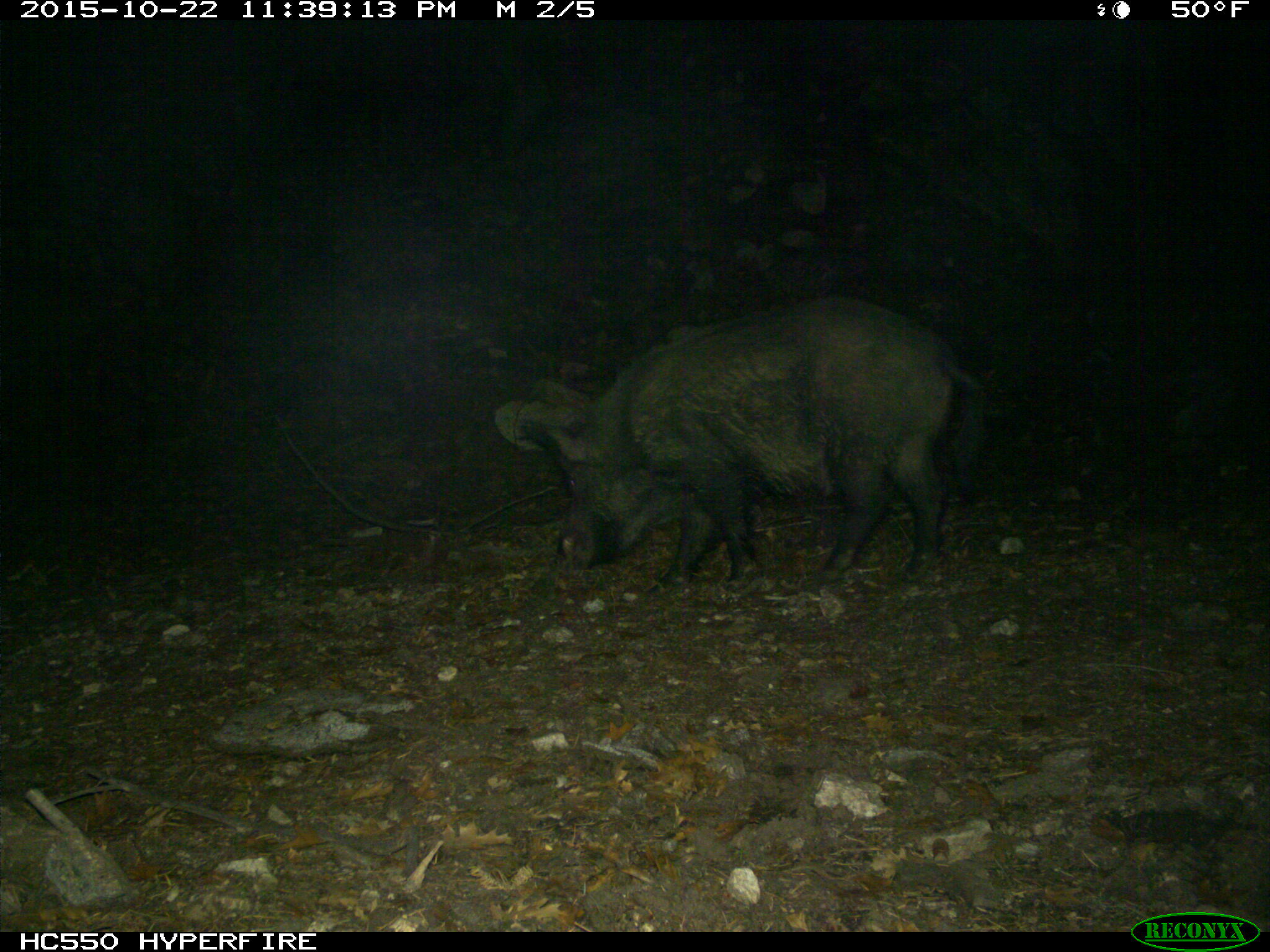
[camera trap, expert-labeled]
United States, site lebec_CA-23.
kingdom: Animalia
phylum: Chordata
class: Mammalia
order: Artiodactyla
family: Suidae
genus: Sus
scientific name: Sus scrofa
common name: wild boar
Sus scrofa (wild boar).